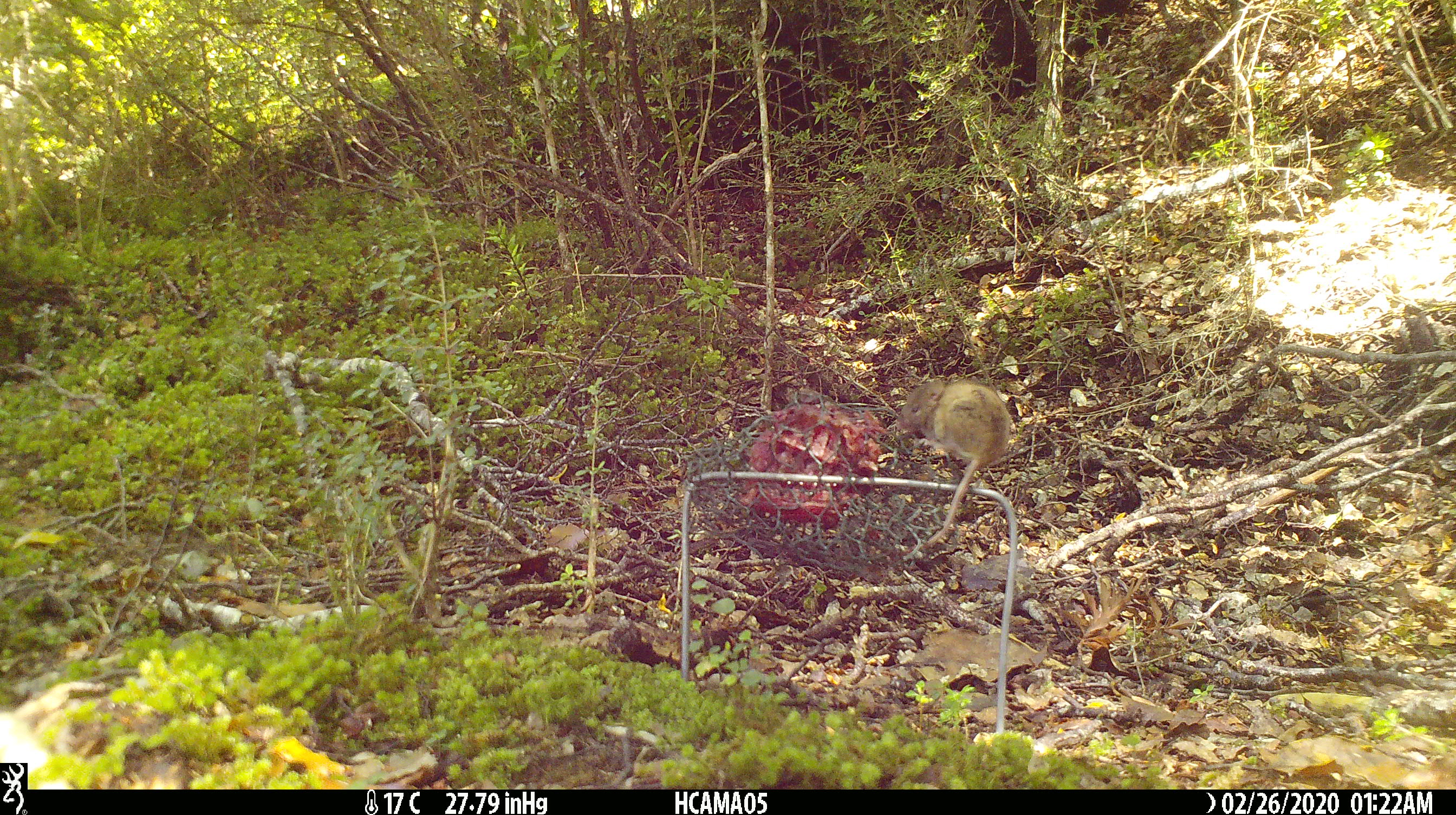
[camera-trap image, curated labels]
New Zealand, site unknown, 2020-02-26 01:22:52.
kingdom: Animalia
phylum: Chordata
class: Mammalia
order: Rodentia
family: Muridae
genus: Mus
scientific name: Mus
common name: mouse